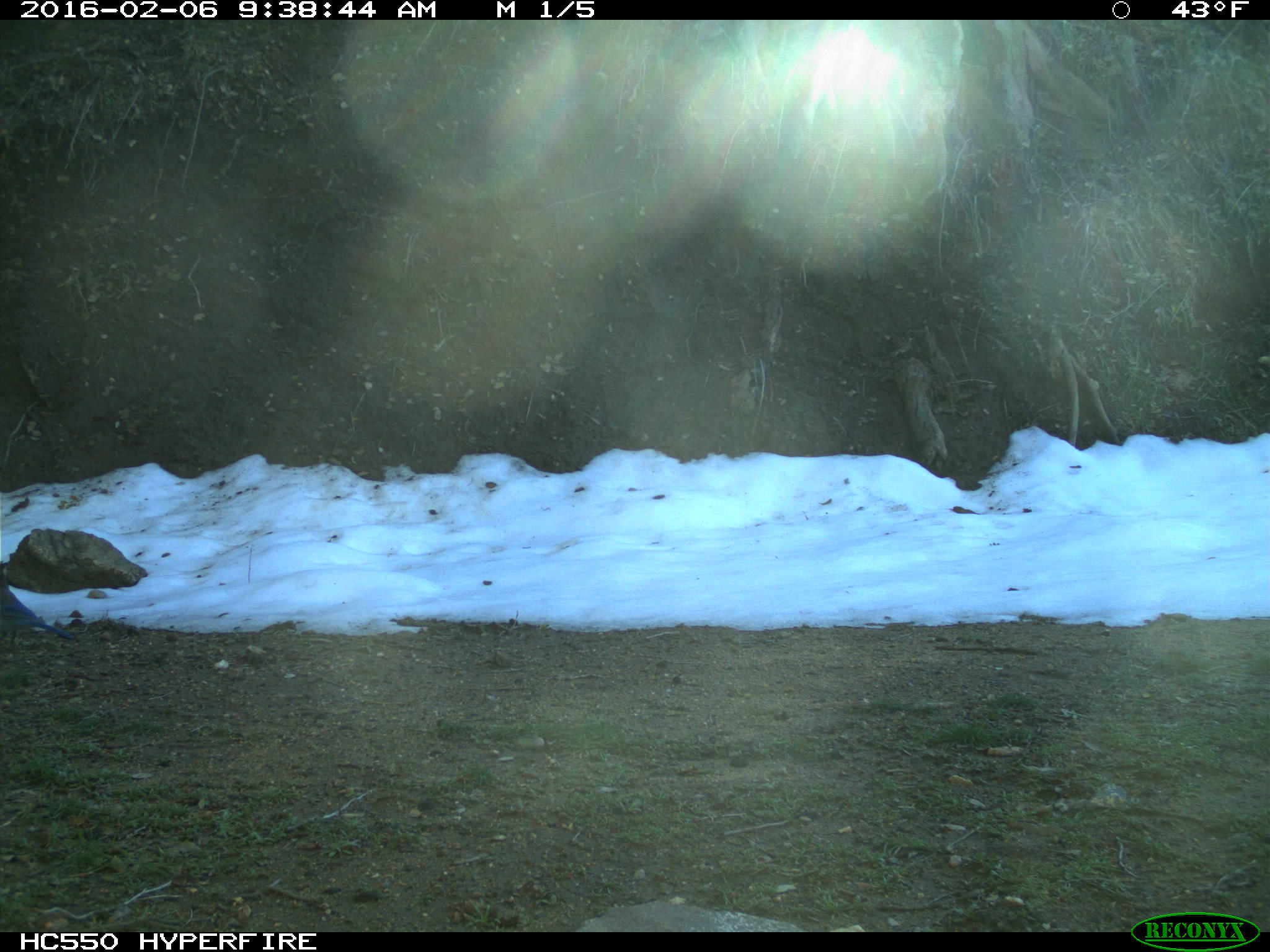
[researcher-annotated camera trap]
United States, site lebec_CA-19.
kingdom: Animalia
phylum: Chordata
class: Aves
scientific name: Aves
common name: birds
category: unidentified bird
Unidentified bird (birds) (Aves).